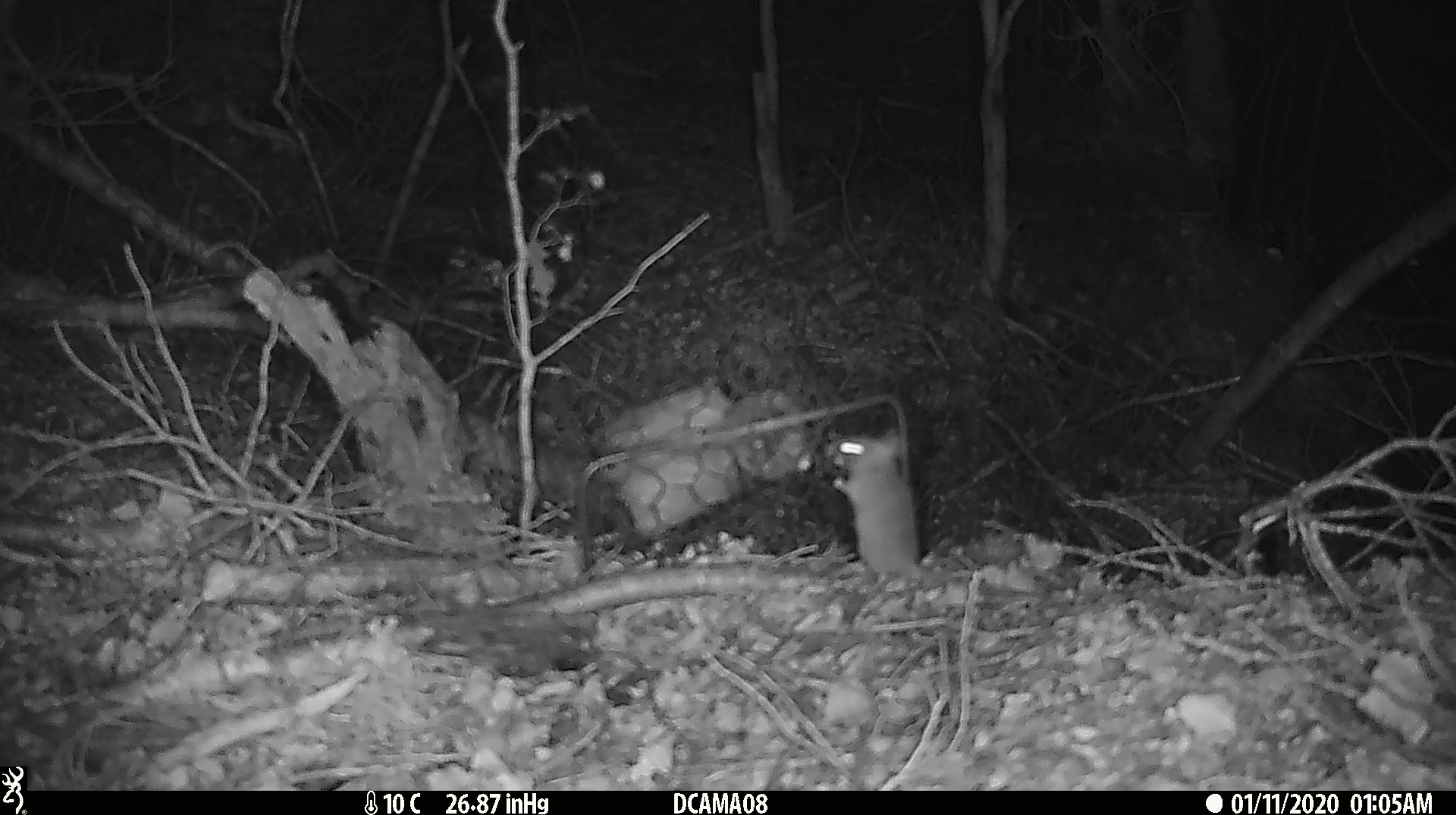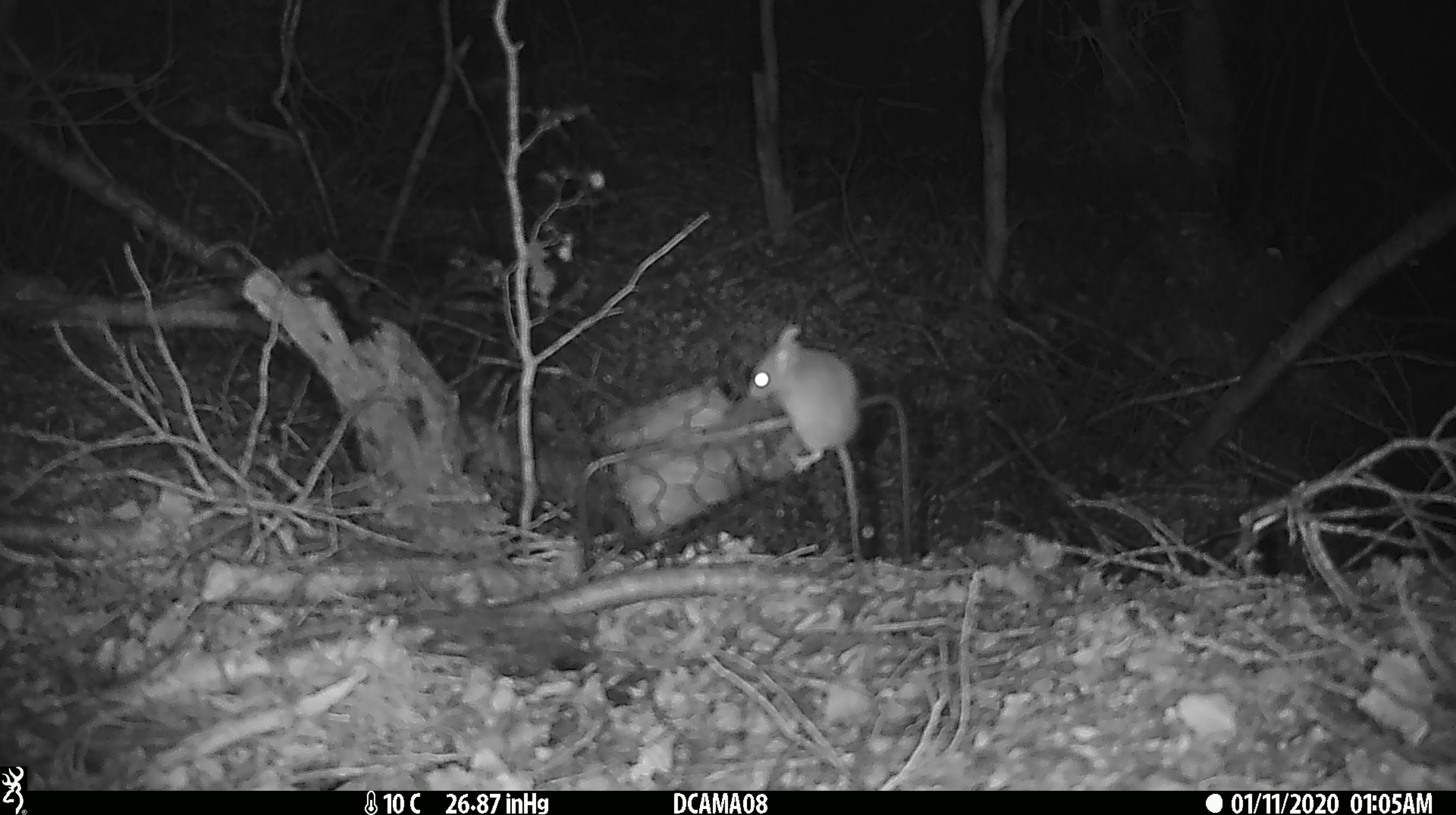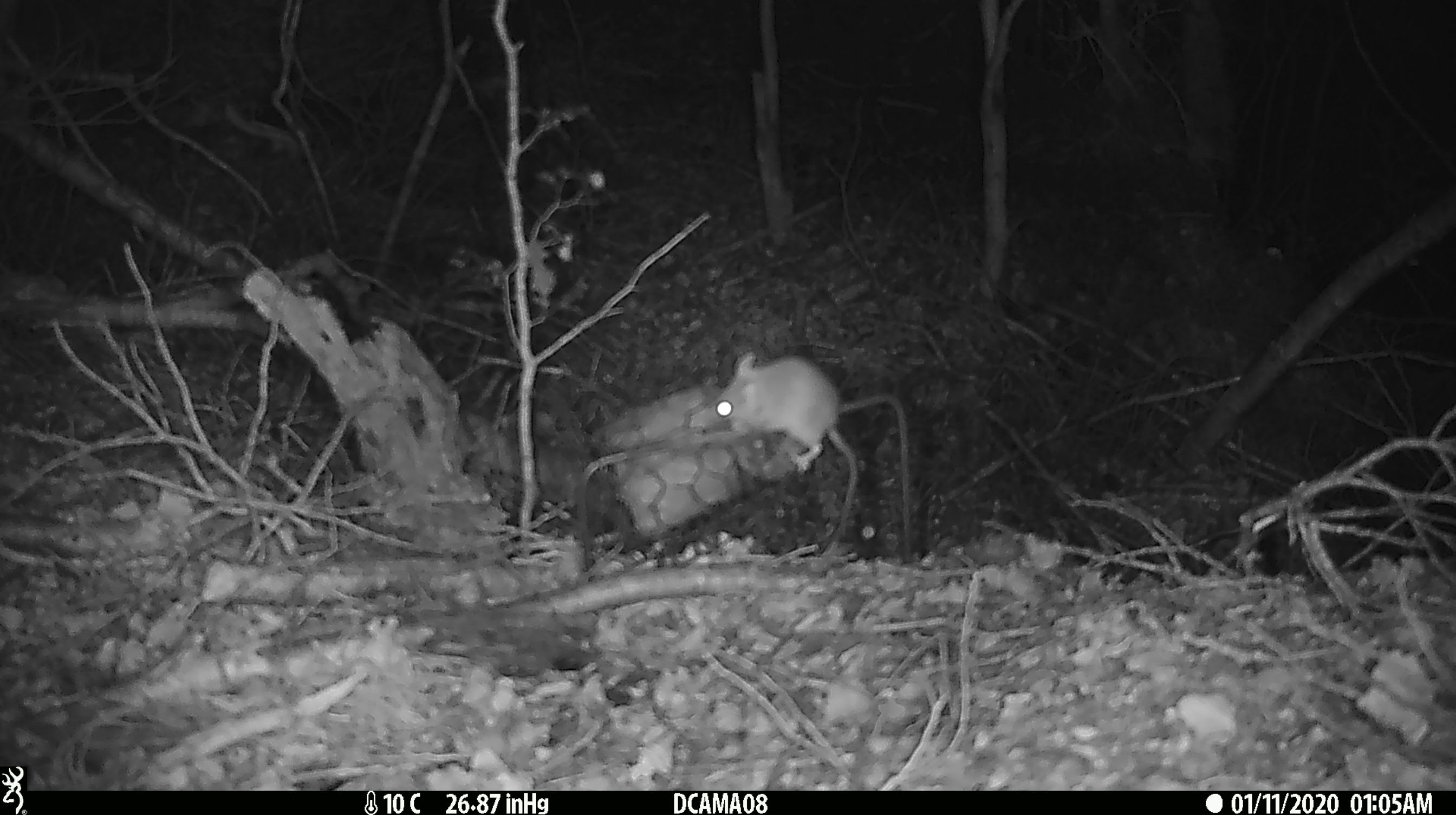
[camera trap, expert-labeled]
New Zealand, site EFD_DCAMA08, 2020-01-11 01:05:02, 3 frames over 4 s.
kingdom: Animalia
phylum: Chordata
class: Mammalia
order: Rodentia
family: Muridae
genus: Mus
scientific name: Mus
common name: mouse